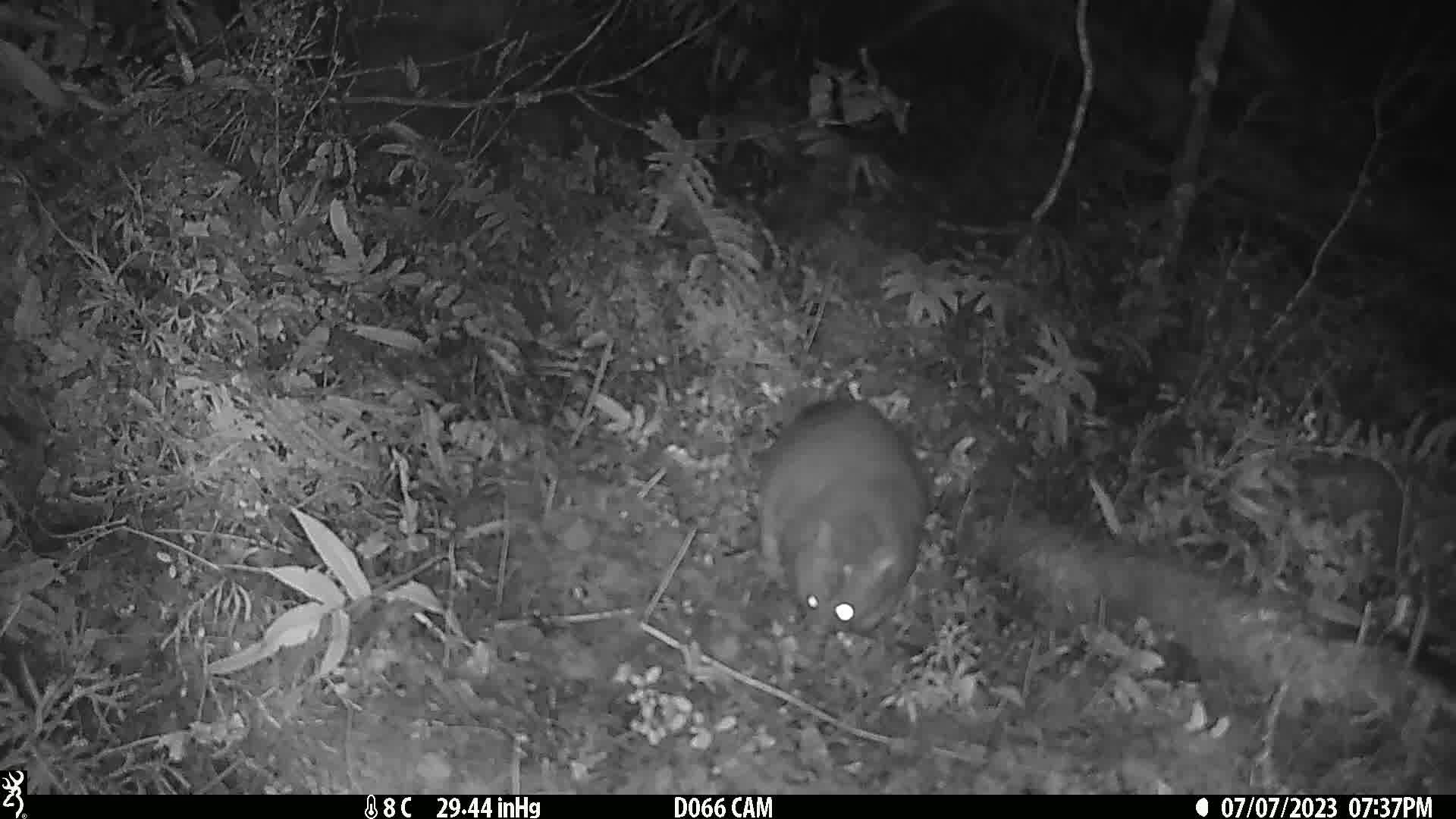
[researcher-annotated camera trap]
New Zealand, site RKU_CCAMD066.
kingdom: Animalia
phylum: Chordata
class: Mammalia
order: Diprotodontia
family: Phalangeridae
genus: Trichosurus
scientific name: Trichosurus vulpecula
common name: common brushtail possum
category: possum